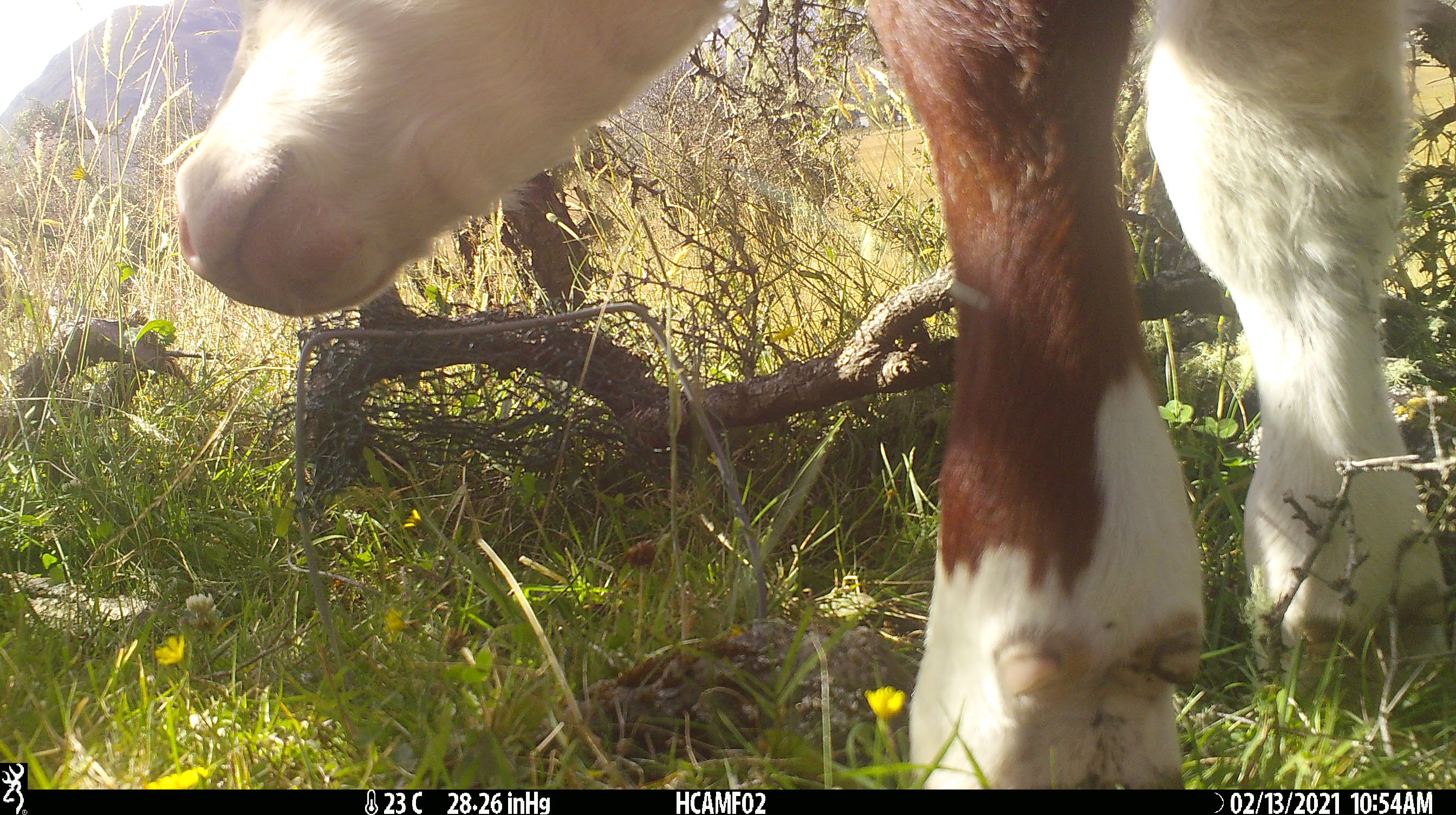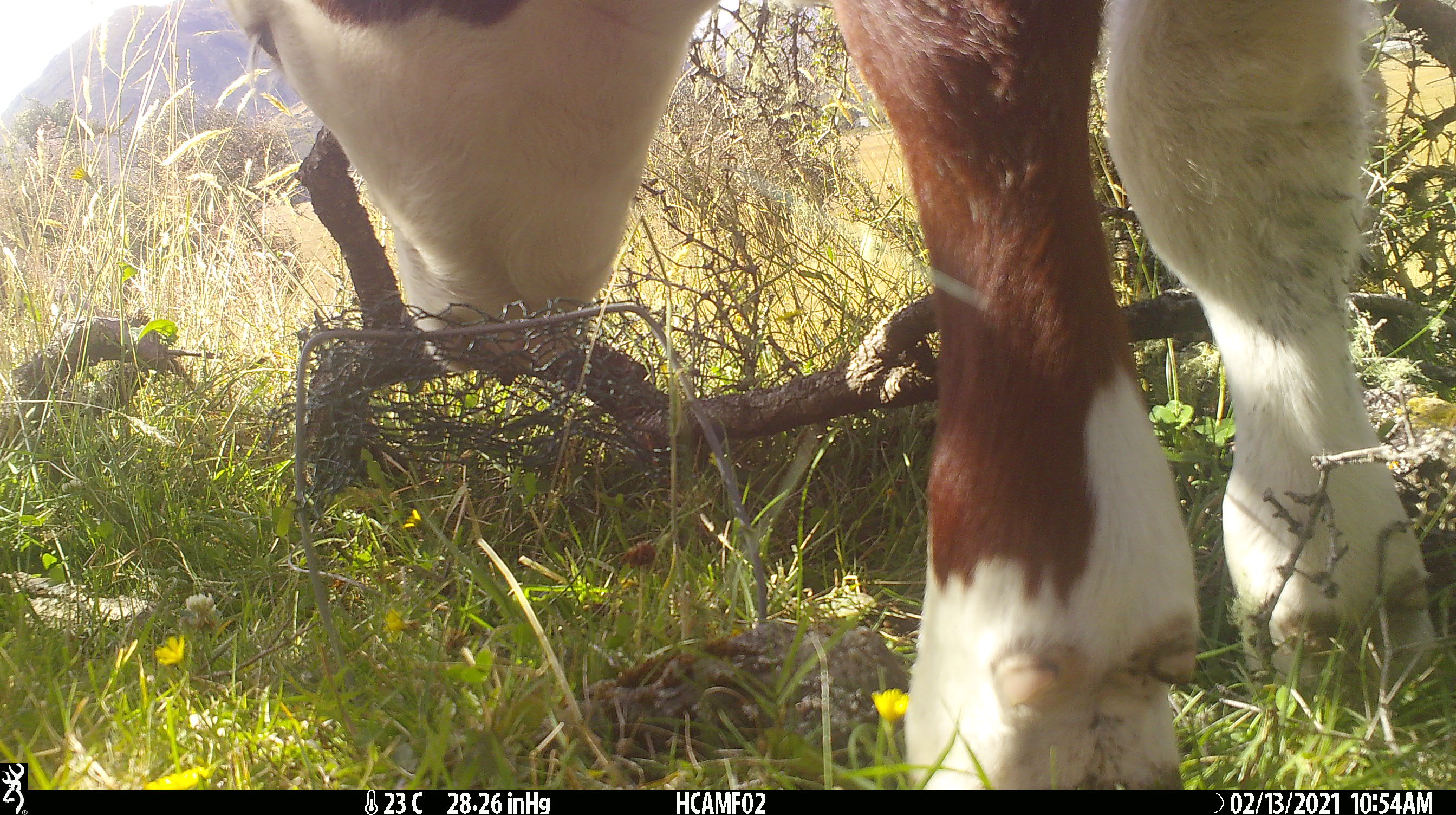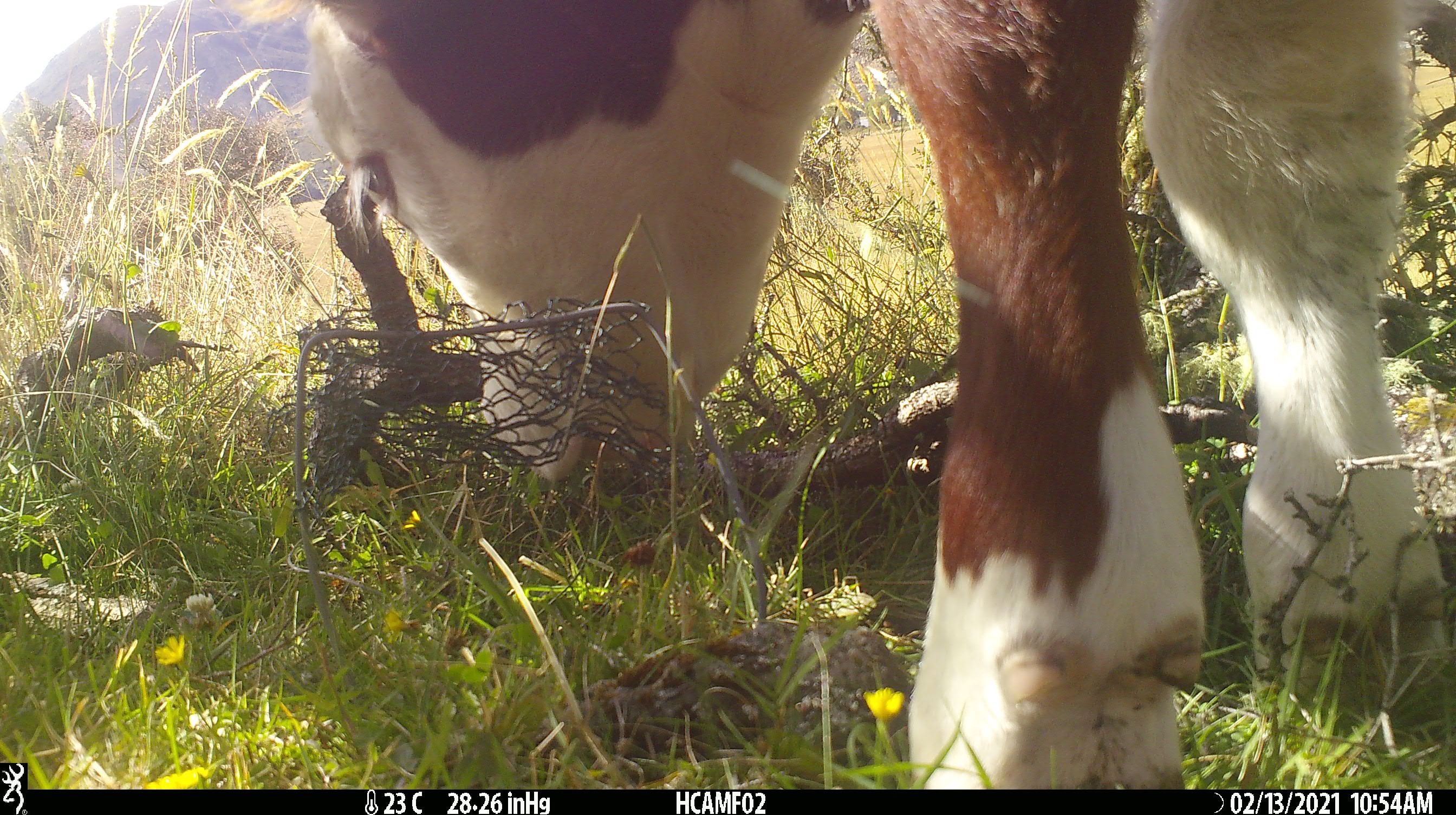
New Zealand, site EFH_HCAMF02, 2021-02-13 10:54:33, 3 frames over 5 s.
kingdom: Animalia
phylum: Chordata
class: Mammalia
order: Artiodactyla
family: Bovidae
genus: Bos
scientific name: Bos taurus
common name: domestic cow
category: cow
Cow (domestic cow) (Bos taurus).